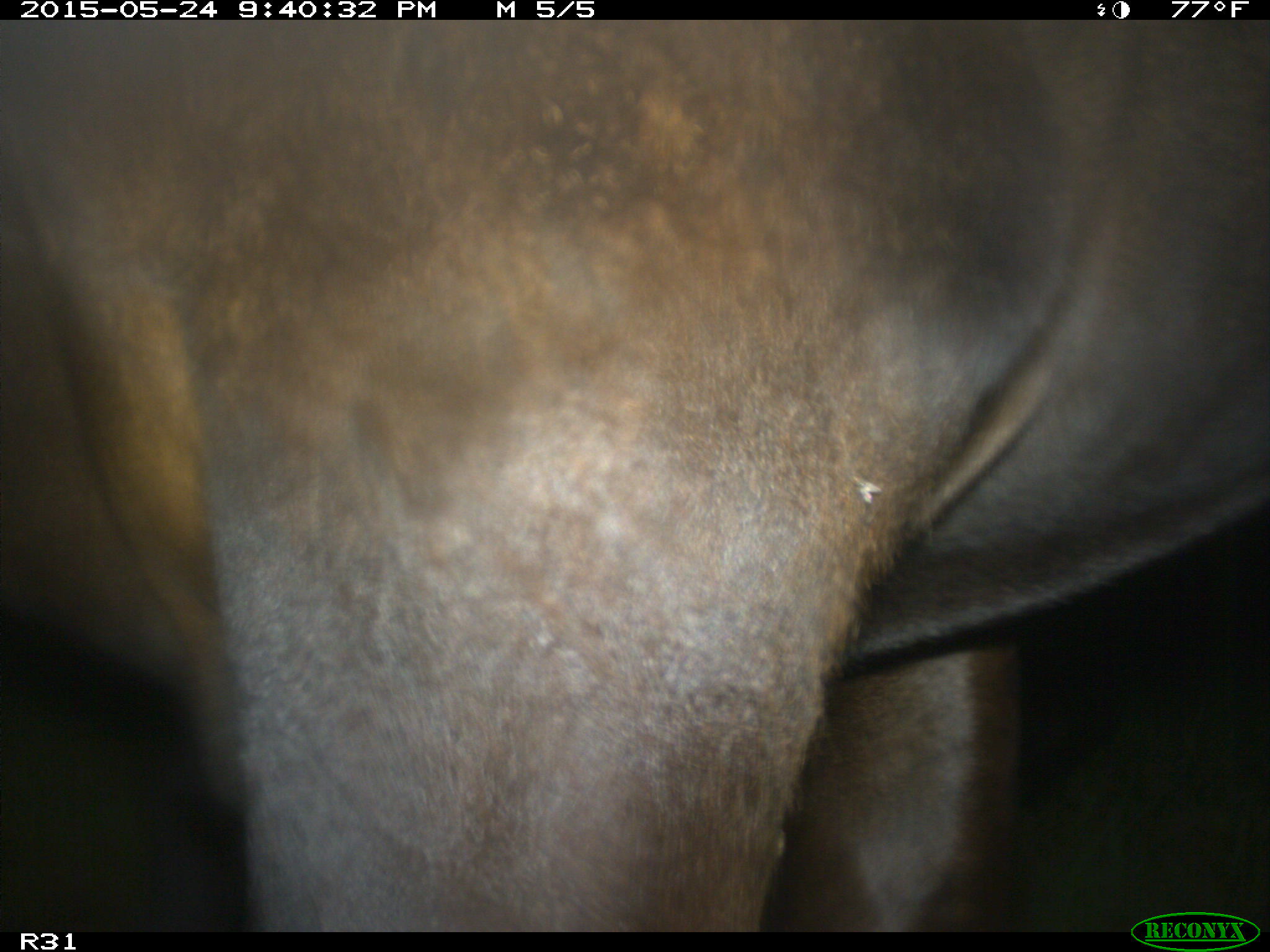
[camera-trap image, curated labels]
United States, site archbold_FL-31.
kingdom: Animalia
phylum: Chordata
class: Mammalia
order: Artiodactyla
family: Bovidae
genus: Bos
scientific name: Bos taurus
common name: domestic cow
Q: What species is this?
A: Bos taurus (domestic cow).